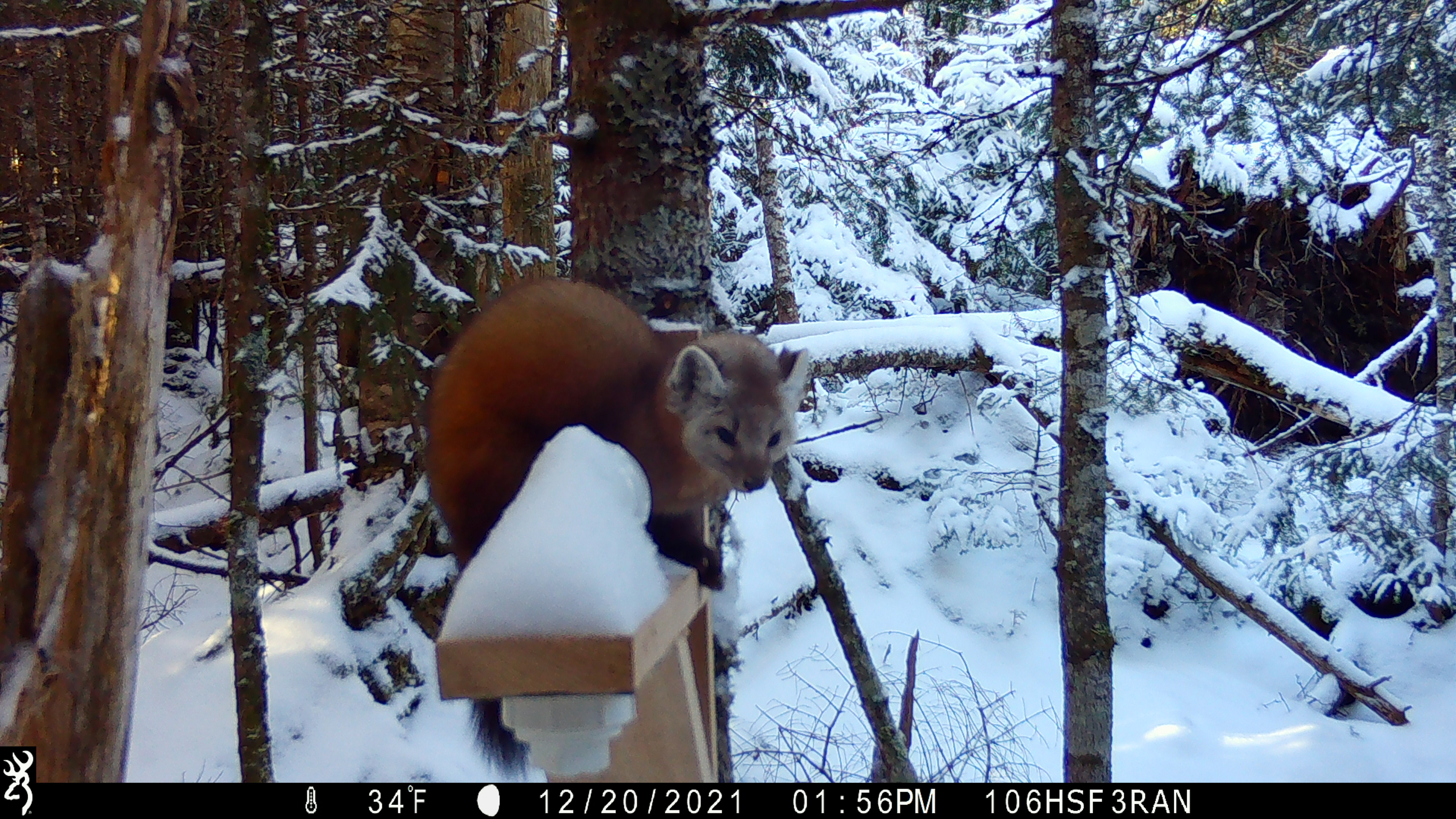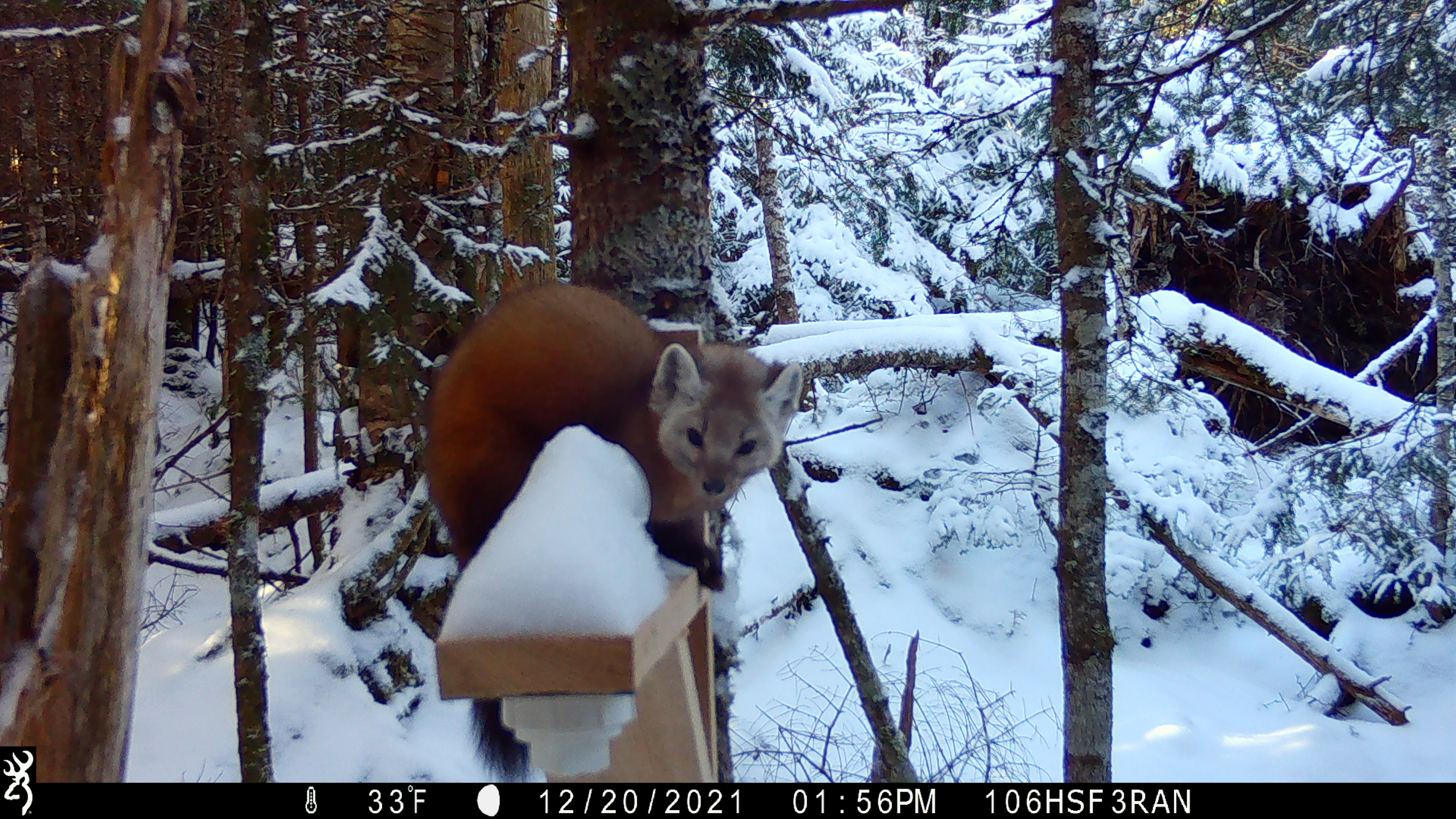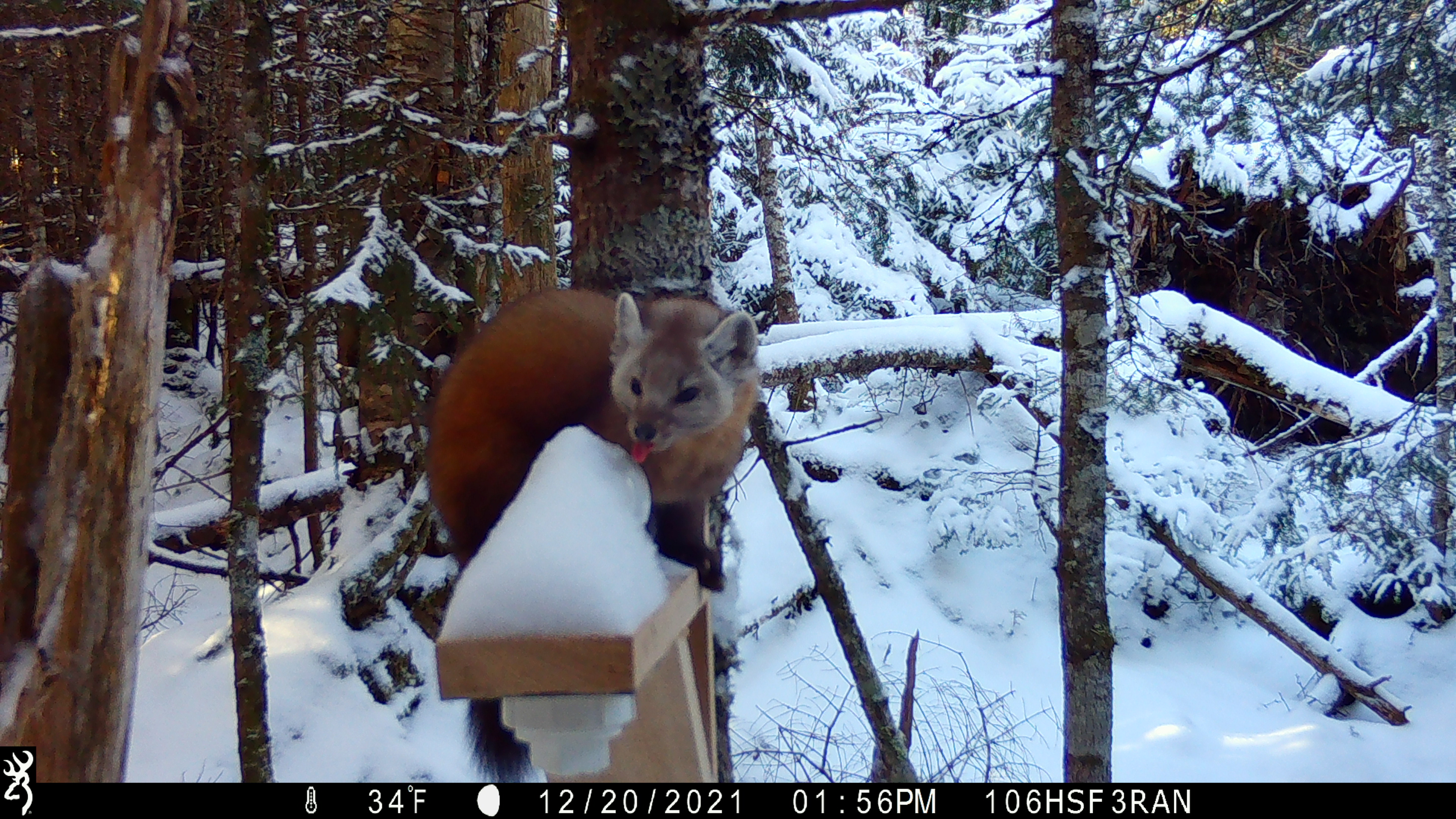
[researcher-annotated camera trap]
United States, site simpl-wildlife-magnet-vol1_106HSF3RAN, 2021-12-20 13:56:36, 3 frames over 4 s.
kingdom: Animalia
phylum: Chordata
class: Mammalia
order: Carnivora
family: Mustelidae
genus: Martes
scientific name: Martes americana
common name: american marten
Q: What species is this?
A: American marten (Martes americana).